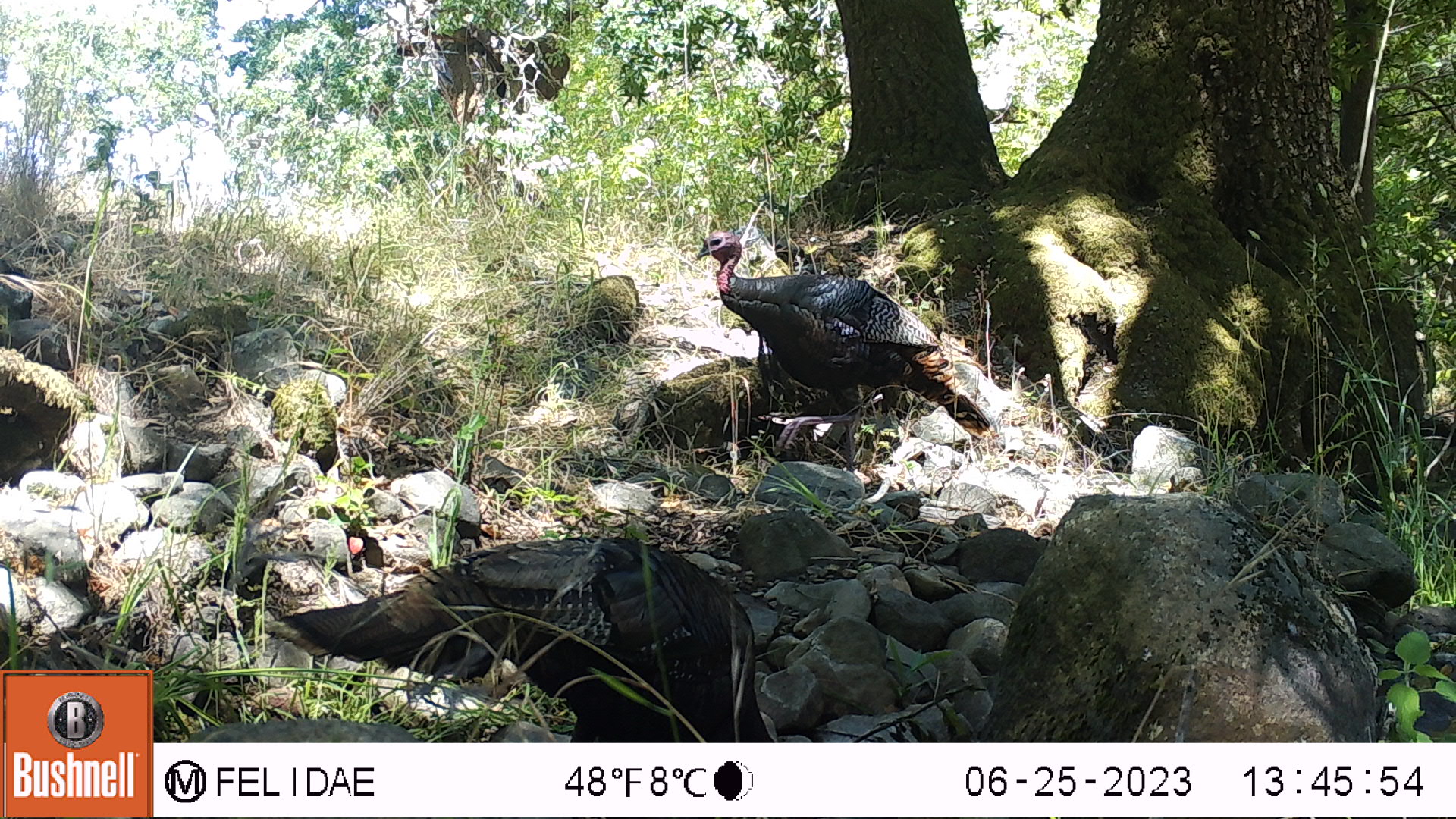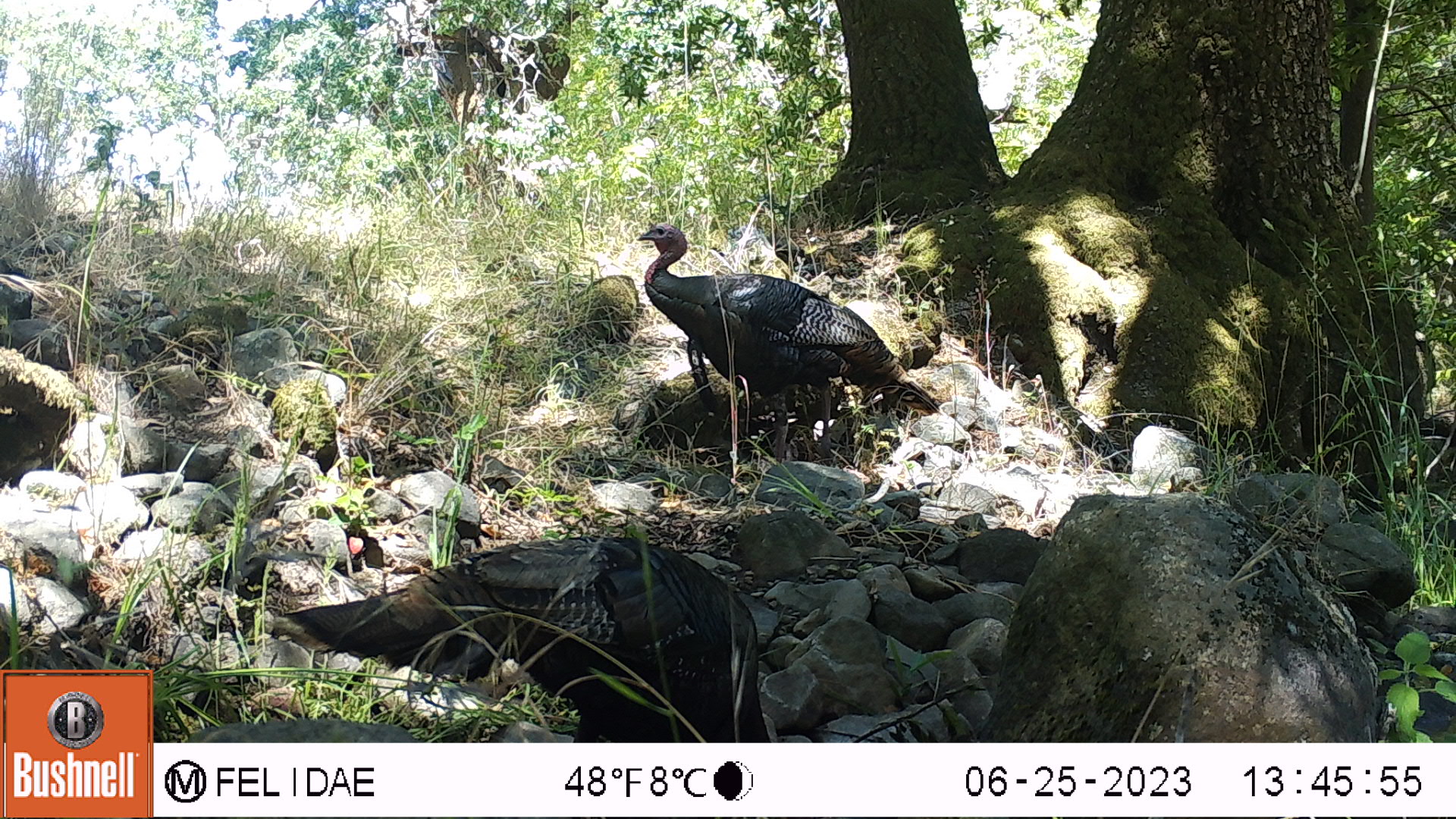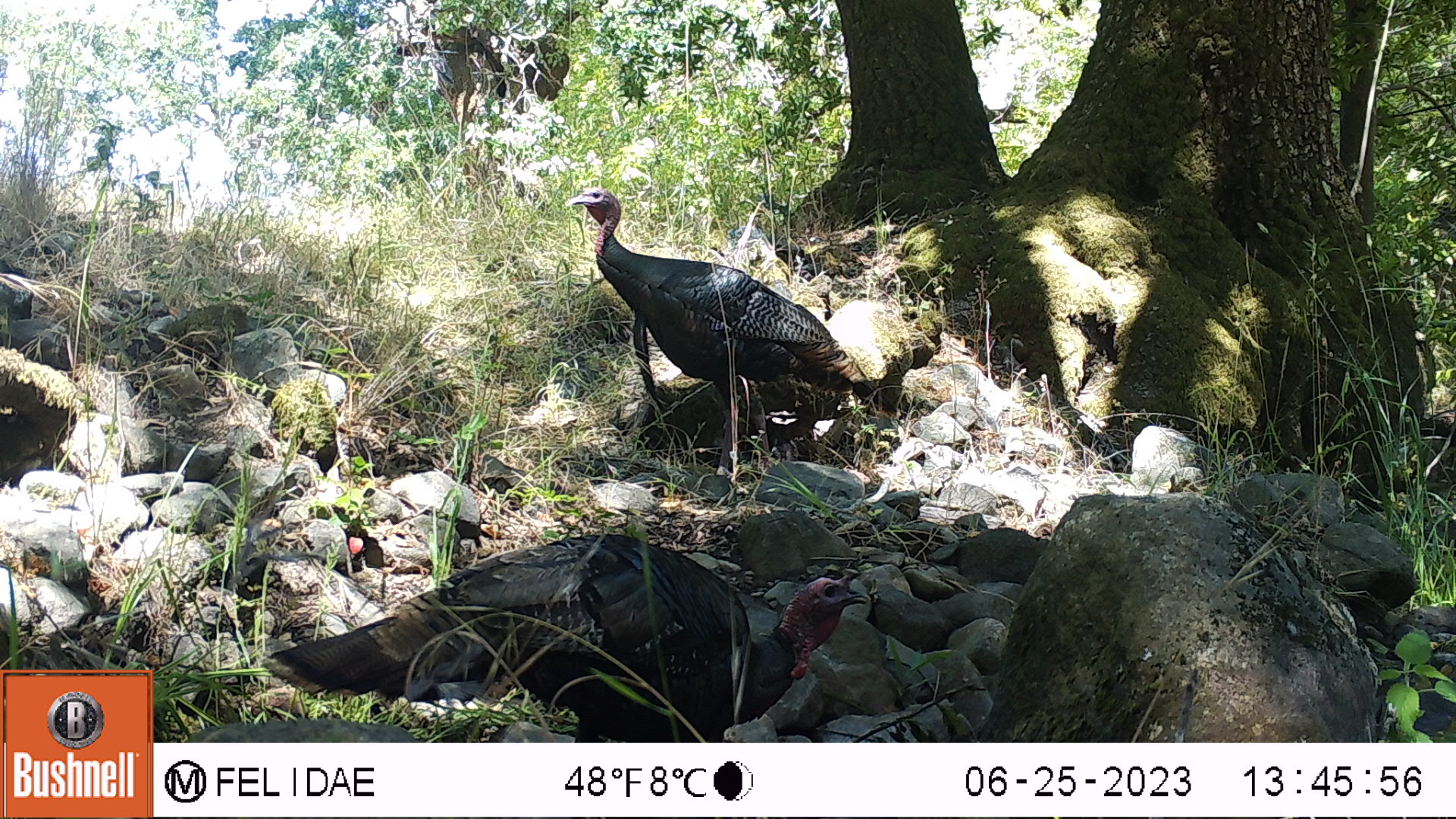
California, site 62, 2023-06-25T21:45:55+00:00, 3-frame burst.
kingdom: Animalia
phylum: Chordata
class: Aves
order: Galliformes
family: Phasianidae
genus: Meleagris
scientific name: Meleagris gallopavo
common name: turkey